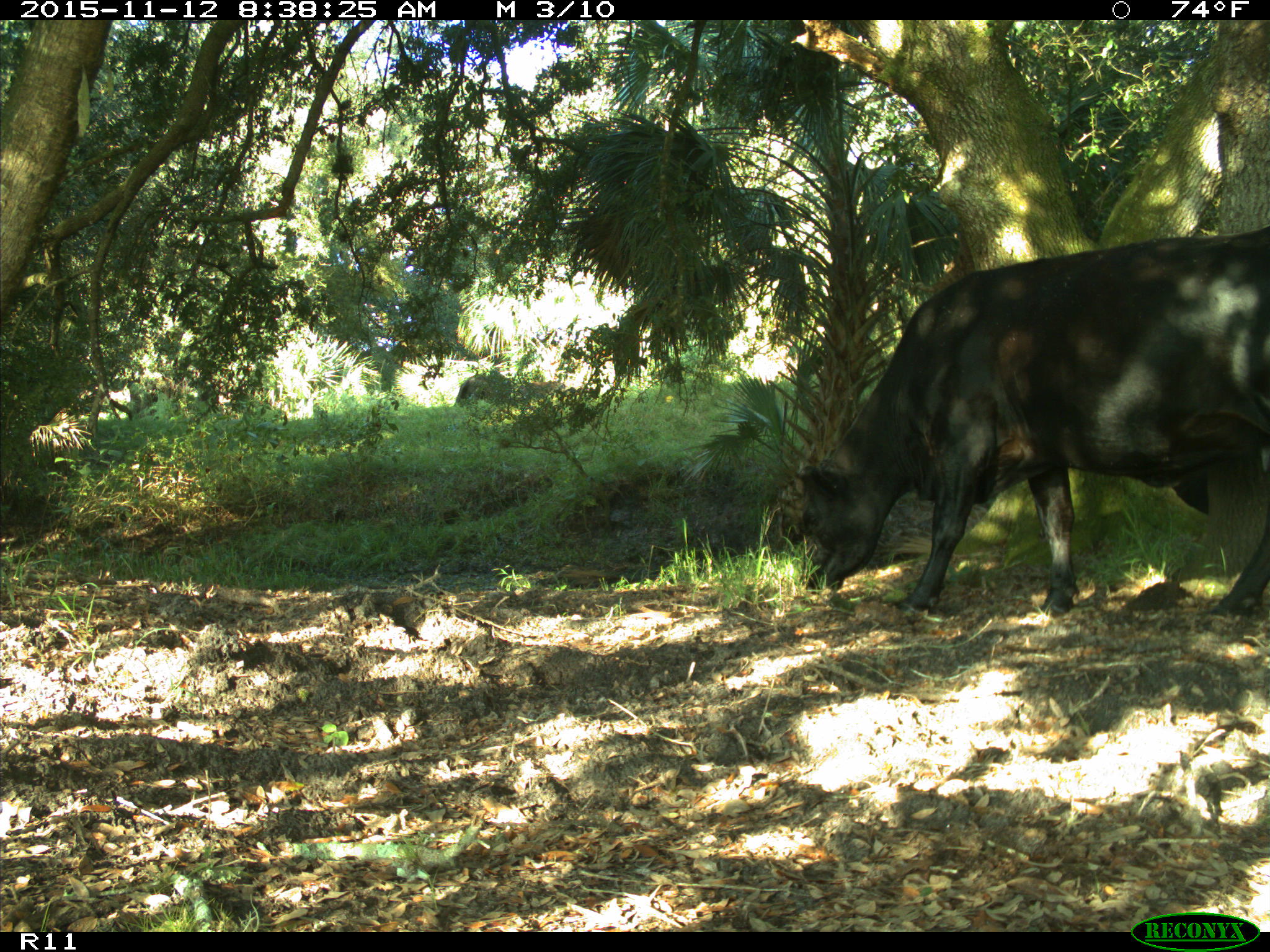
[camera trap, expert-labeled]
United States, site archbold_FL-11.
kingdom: Animalia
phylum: Chordata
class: Mammalia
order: Artiodactyla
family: Bovidae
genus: Bos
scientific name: Bos taurus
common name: domestic cow